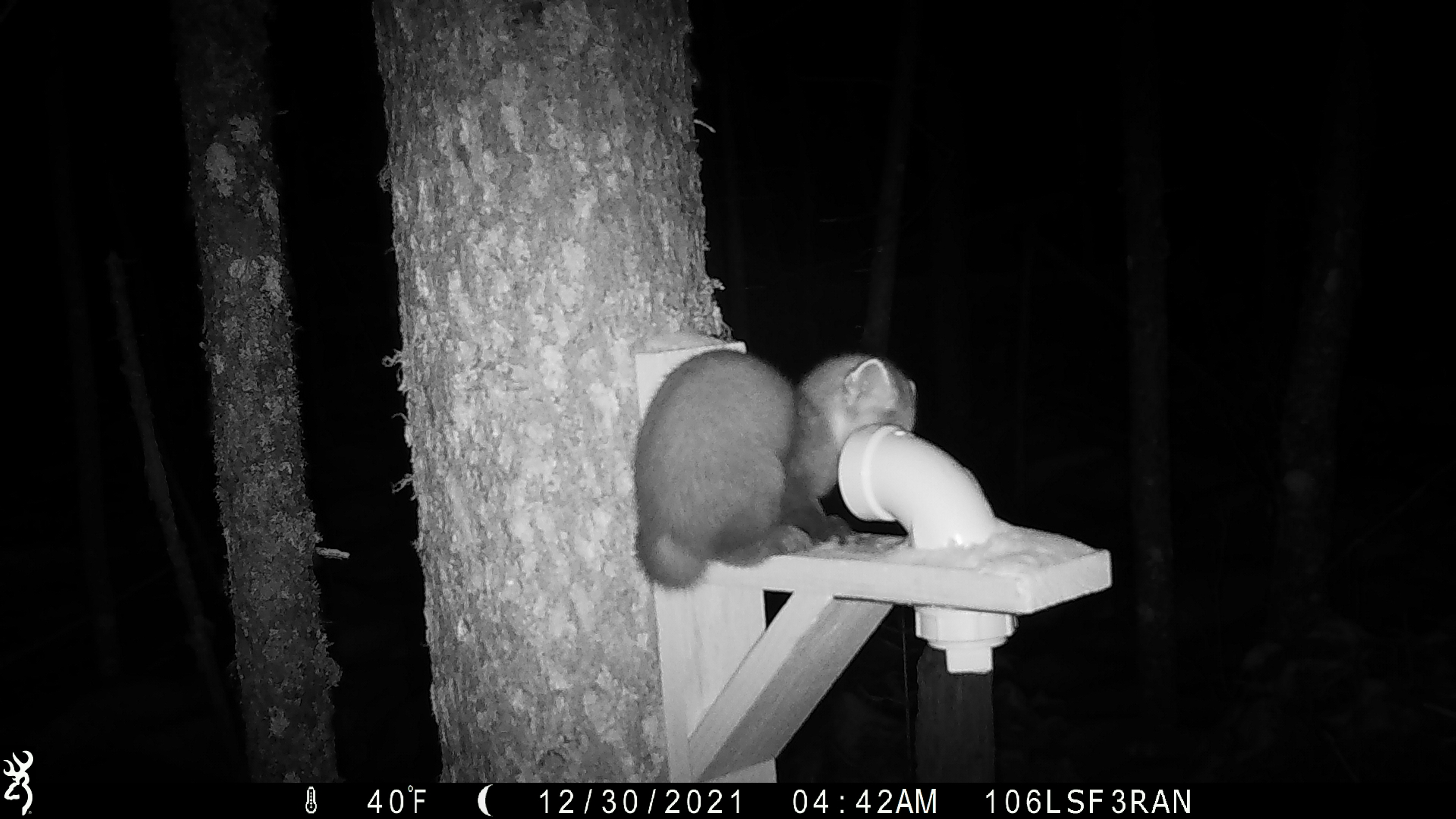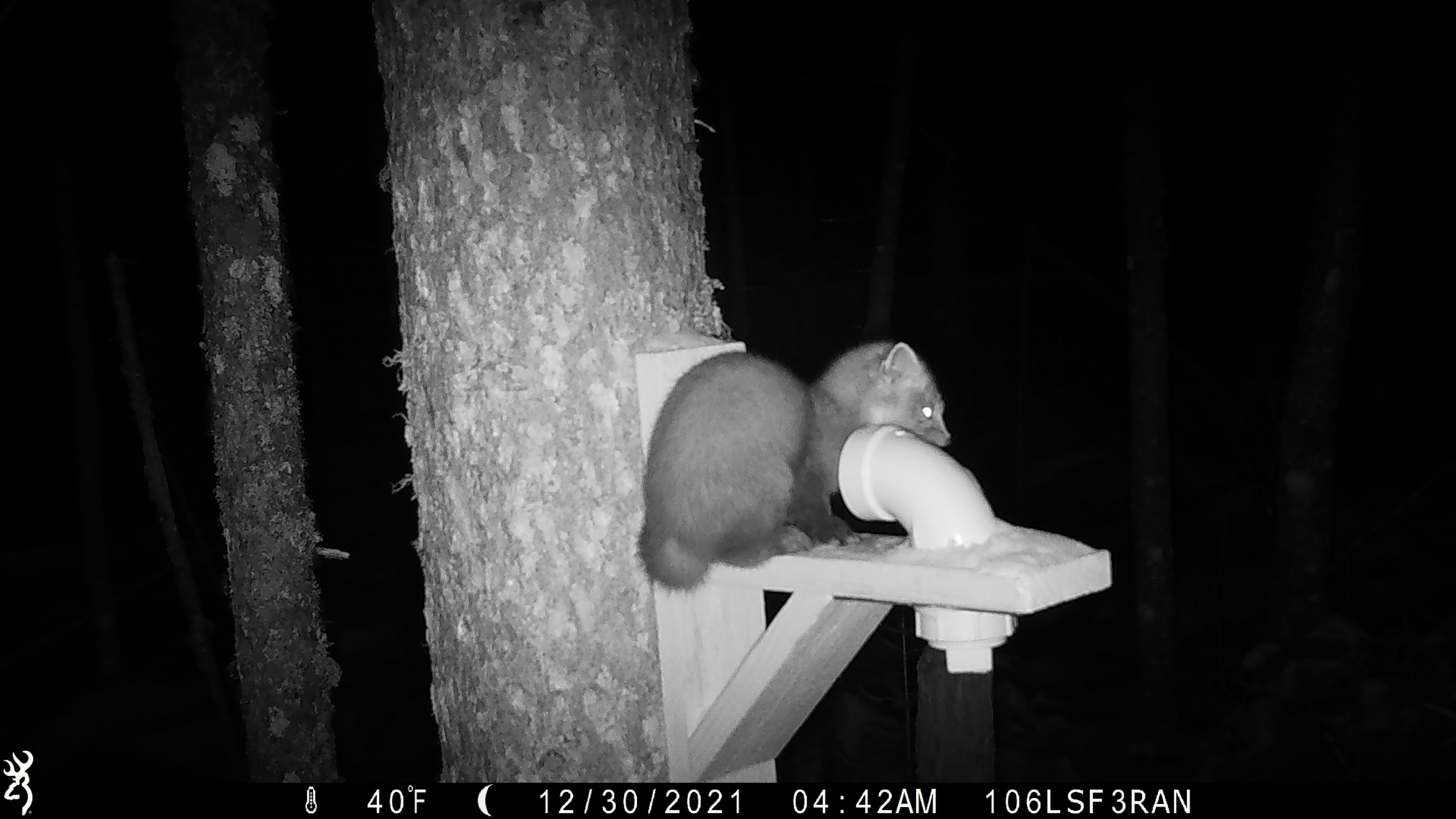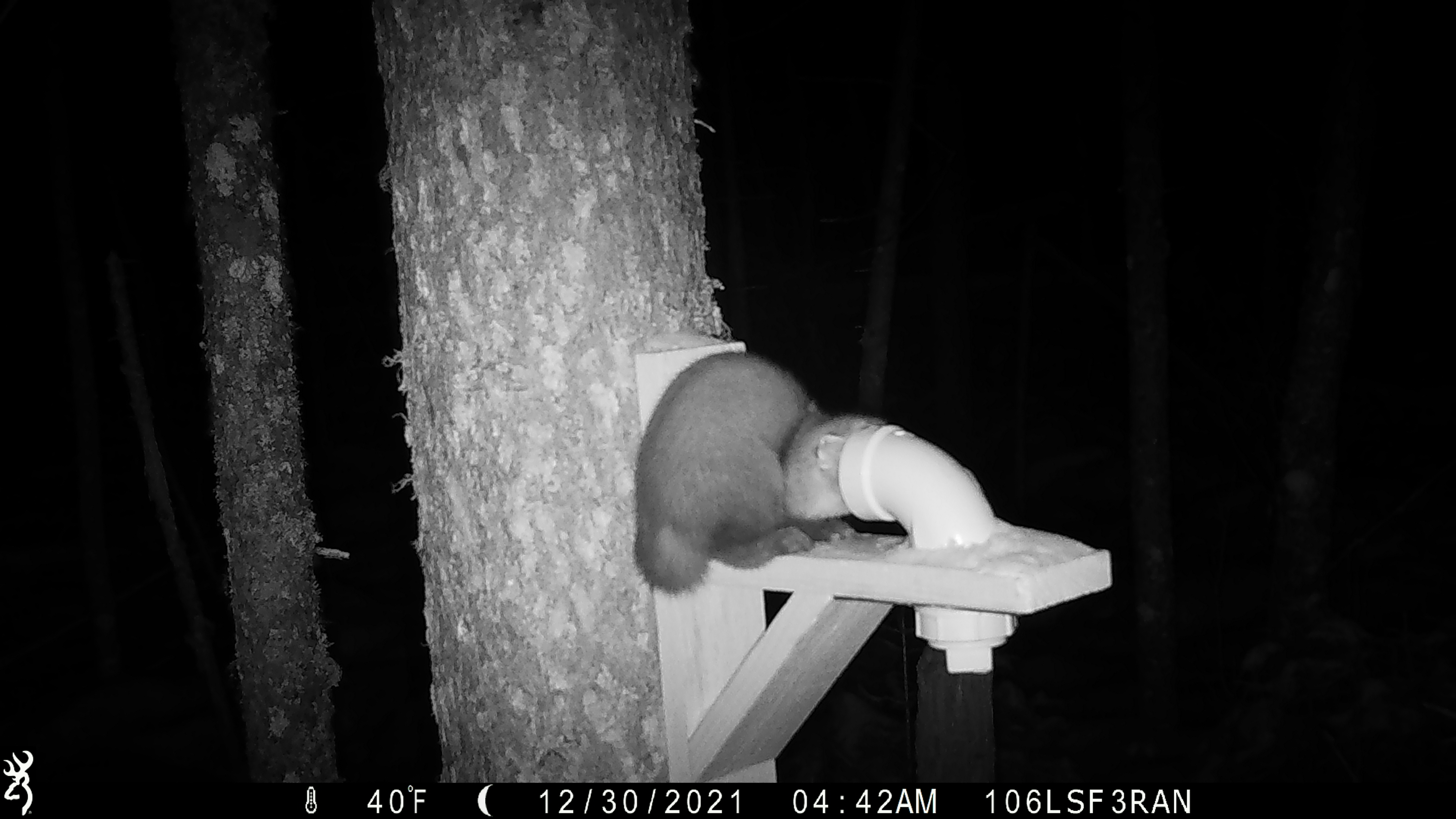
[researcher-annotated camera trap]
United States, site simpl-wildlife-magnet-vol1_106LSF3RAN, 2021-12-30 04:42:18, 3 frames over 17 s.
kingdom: Animalia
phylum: Chordata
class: Mammalia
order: Carnivora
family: Mustelidae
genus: Martes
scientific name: Martes americana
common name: american marten